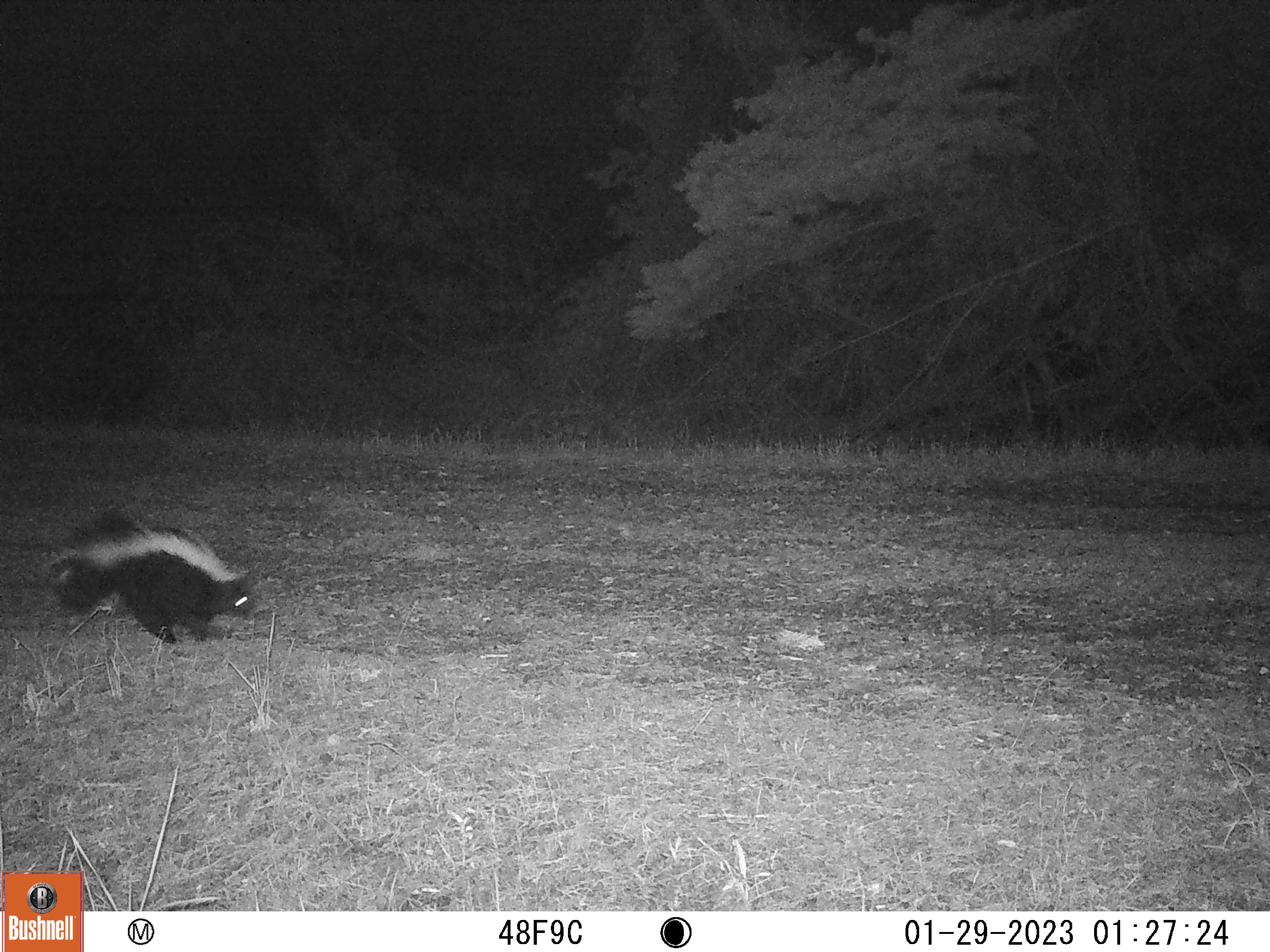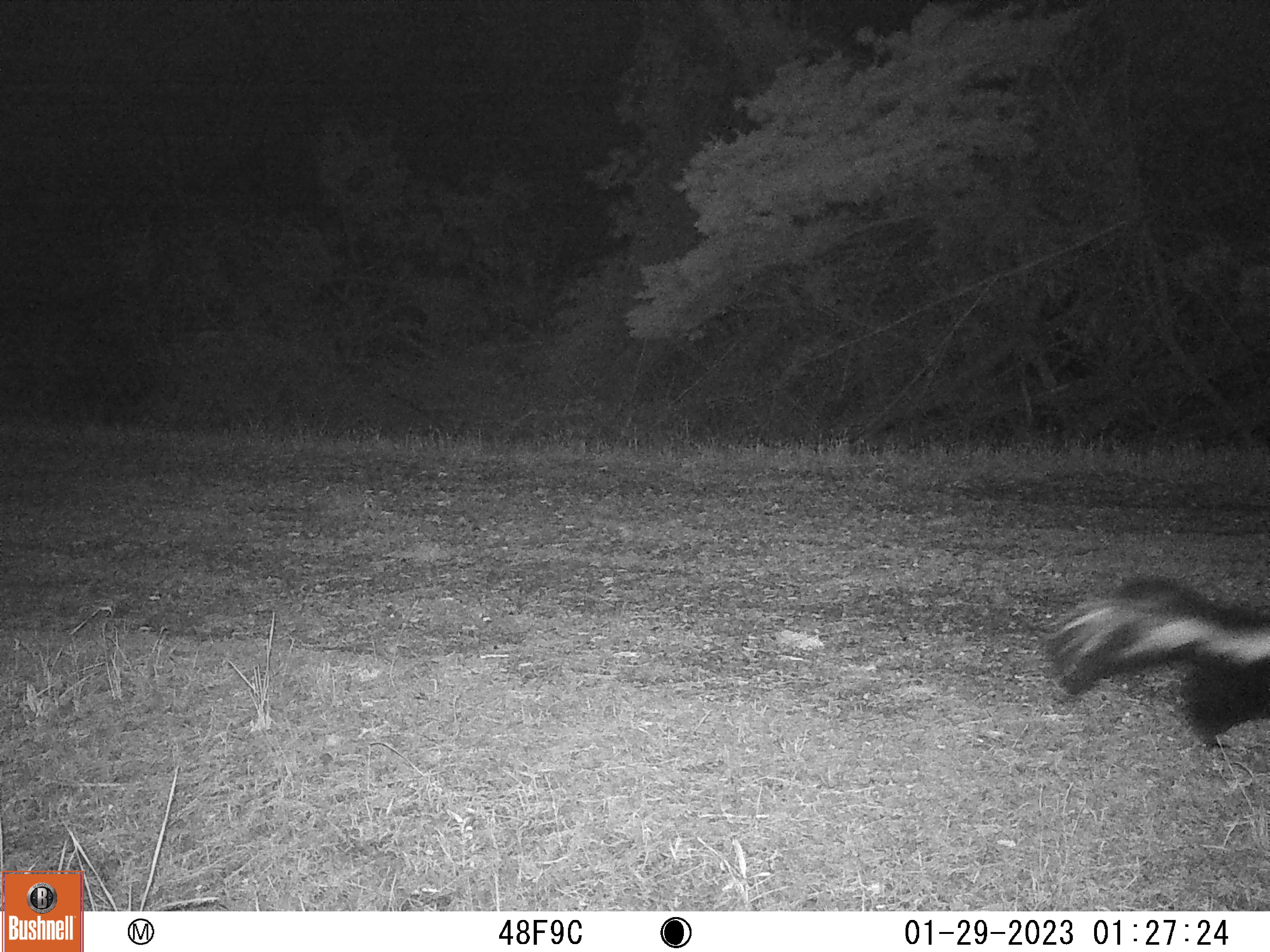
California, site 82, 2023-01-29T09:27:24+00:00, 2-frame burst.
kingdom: Animalia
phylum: Chordata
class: Mammalia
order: Carnivora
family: Mephitidae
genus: Mephitis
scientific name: Mephitis mephitis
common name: striped skunk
Striped skunk (Mephitis mephitis).